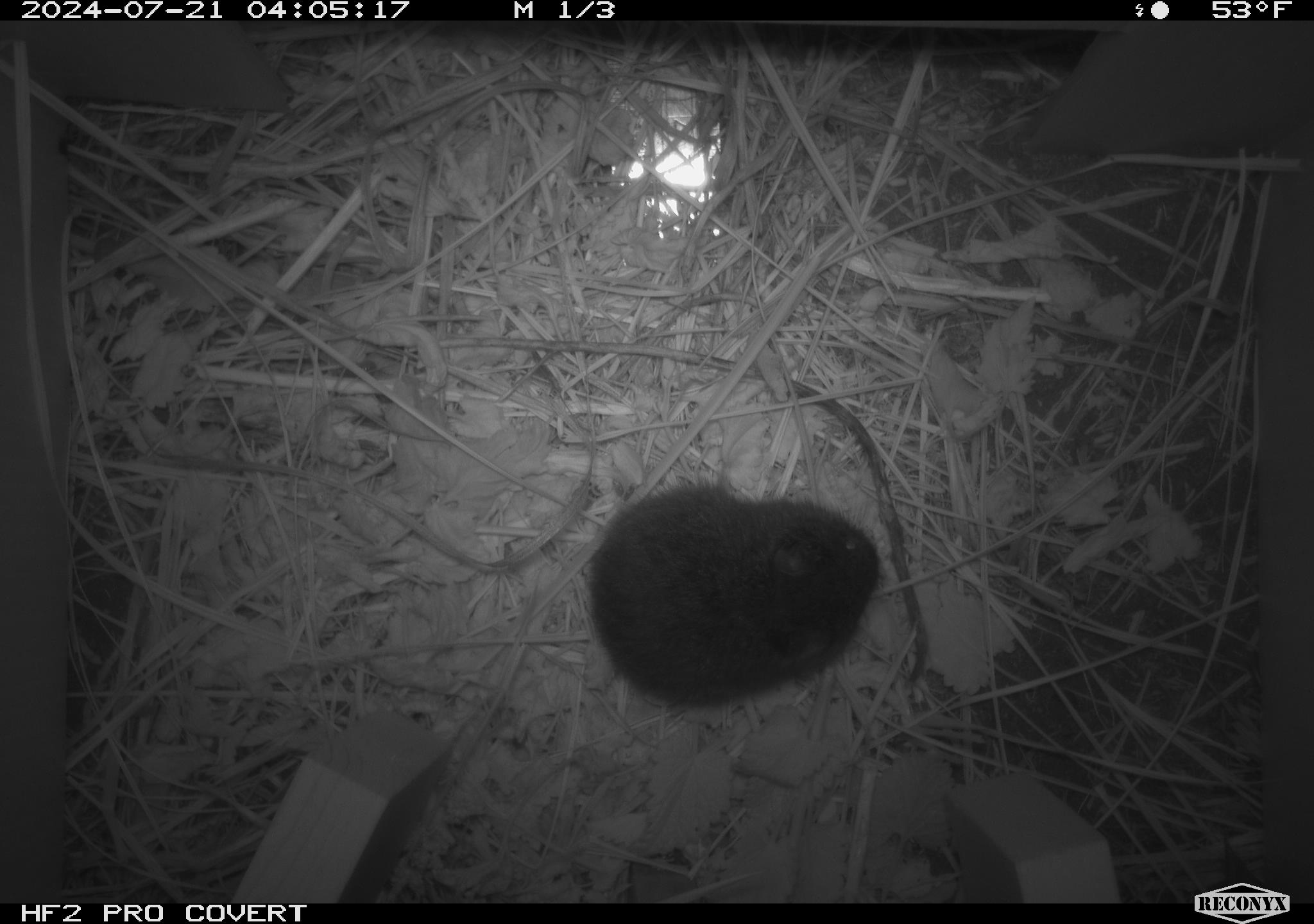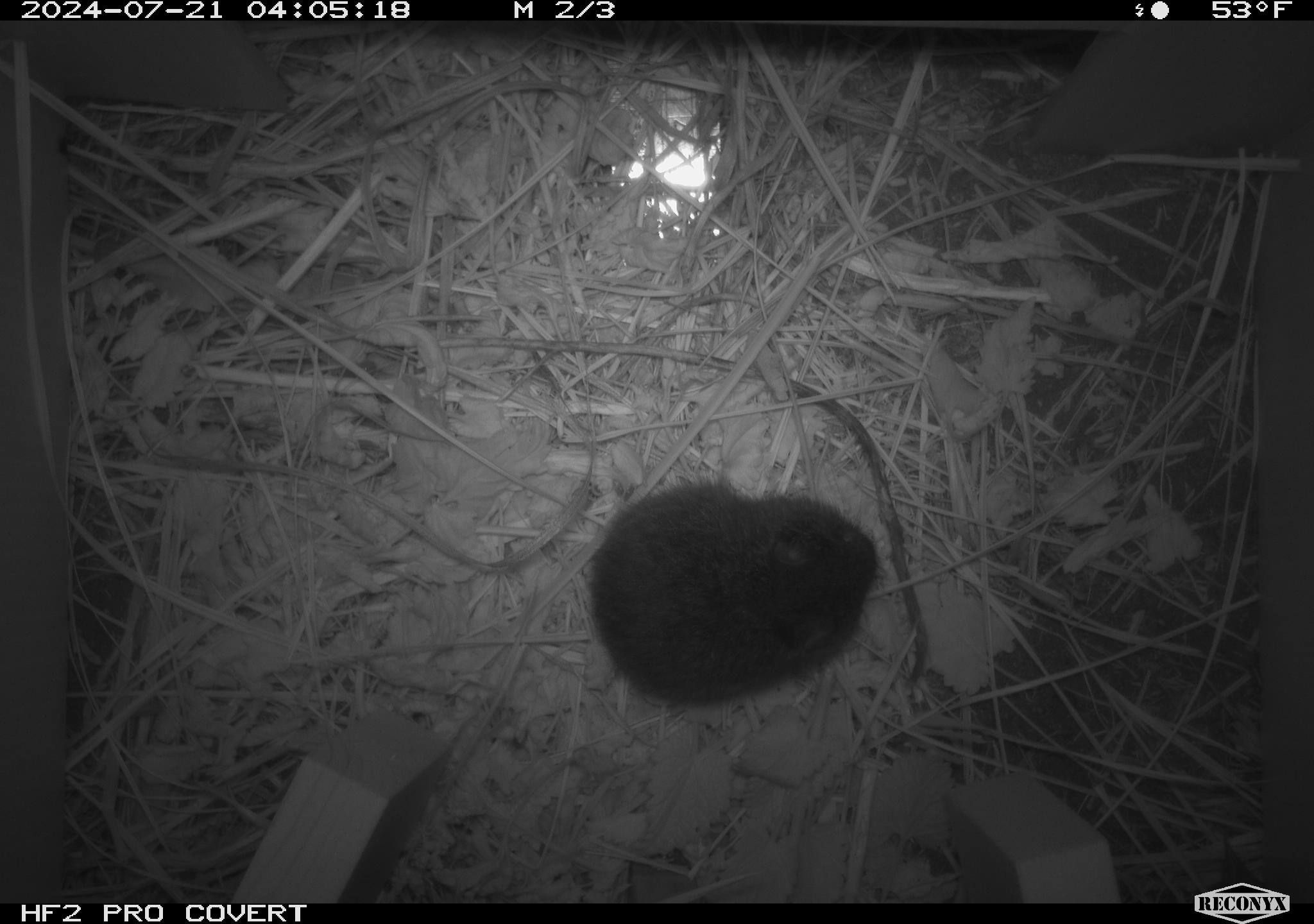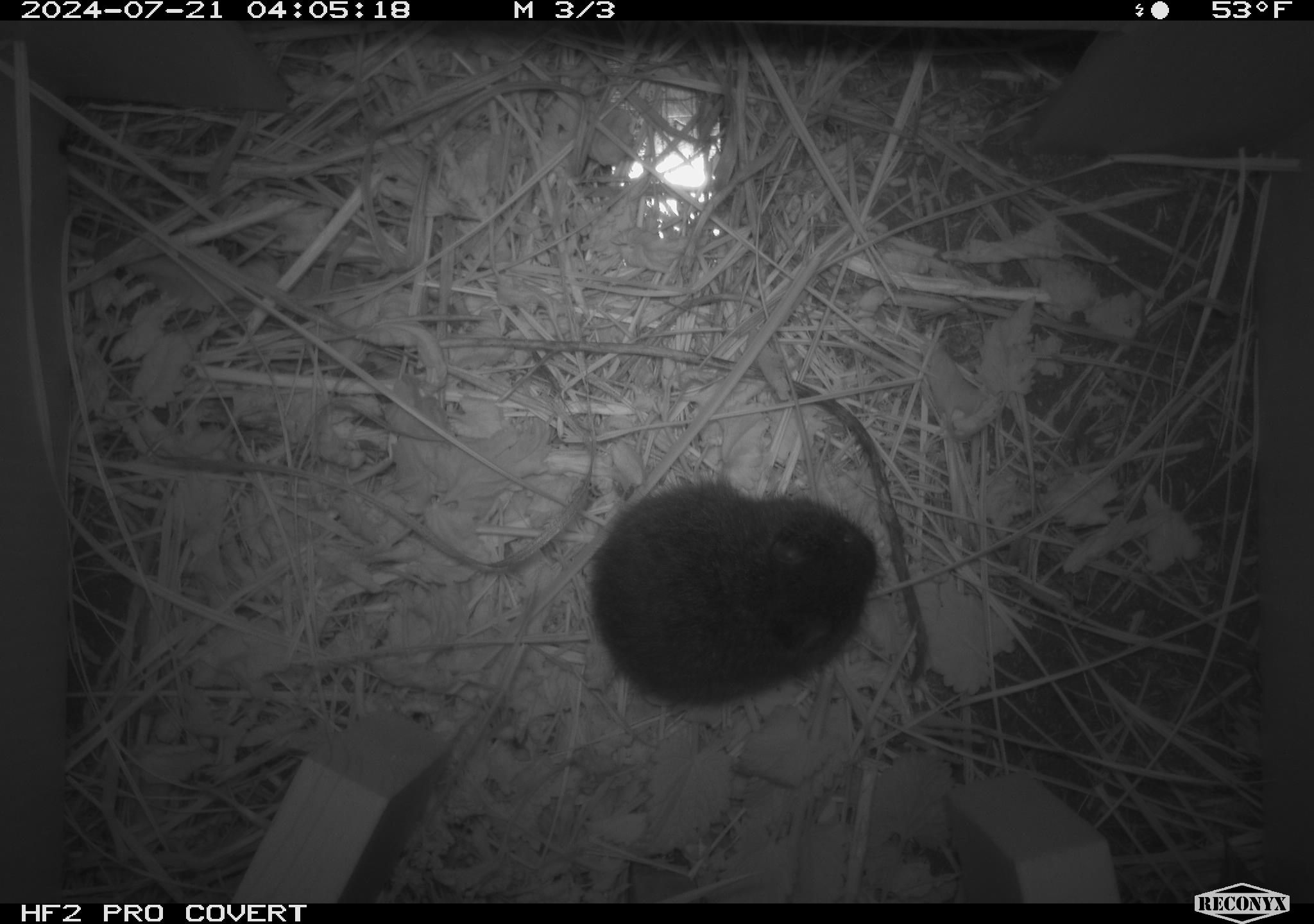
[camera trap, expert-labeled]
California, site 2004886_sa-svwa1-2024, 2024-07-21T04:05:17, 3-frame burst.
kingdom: Animalia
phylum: Chordata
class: Mammalia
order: Rodentia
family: Cricetidae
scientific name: Arvicolinae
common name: voles, lemmings, and muskrats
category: arvicolinae subfamily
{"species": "arvicolinae subfamily (voles, lemmings, and muskrats) (Arvicolinae)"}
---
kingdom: Animalia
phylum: Arthropoda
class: Malacostraca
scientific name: Malacostraca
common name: amphipods, crabs, isopods, krill, lobsters and shrimps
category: malacostracan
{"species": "malacostracan (amphipods, crabs, isopods, krill, lobsters and shrimps) (Malacostraca)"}